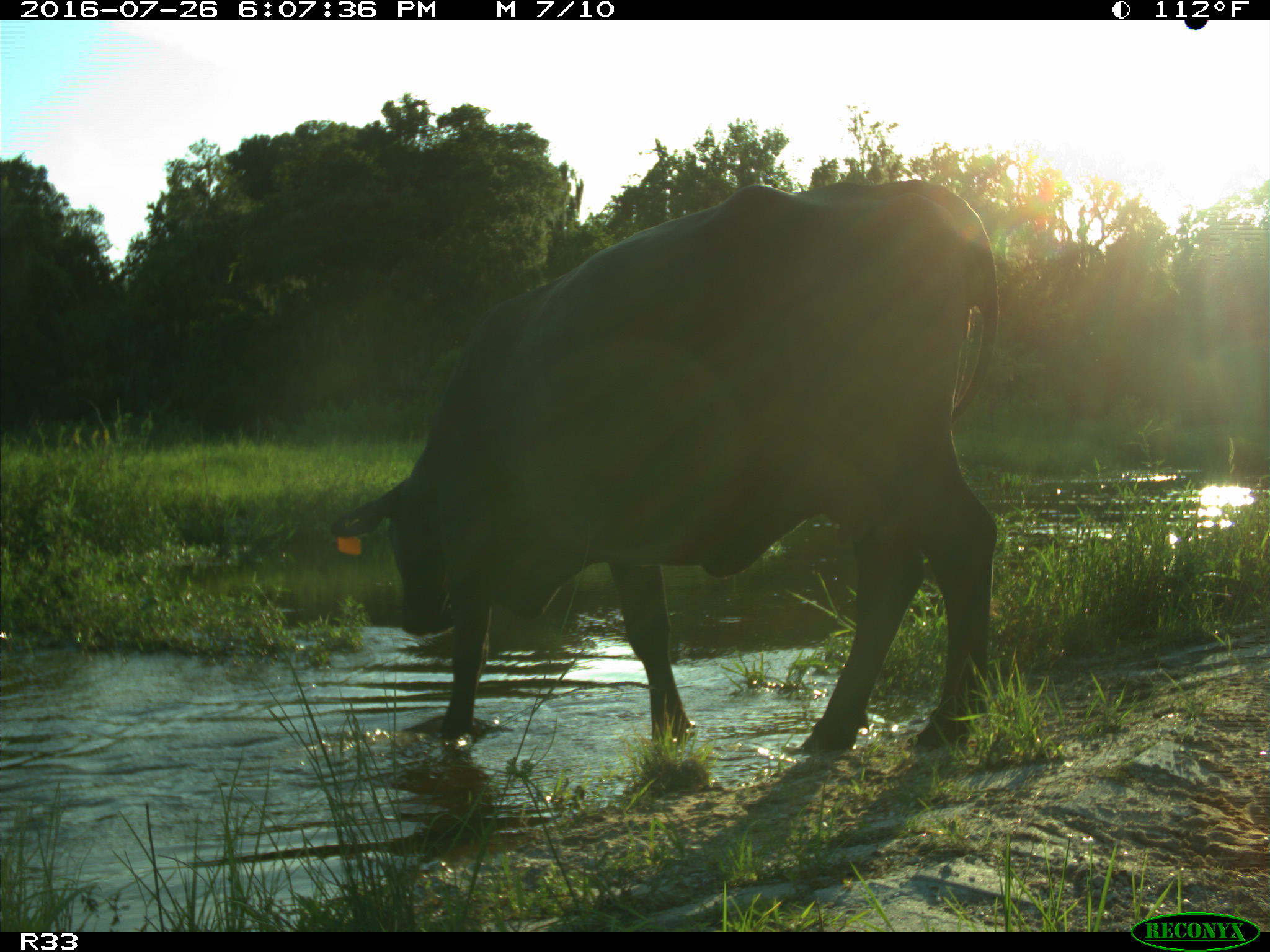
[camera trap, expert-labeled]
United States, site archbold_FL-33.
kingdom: Animalia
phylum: Chordata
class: Mammalia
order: Artiodactyla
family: Bovidae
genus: Bos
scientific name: Bos taurus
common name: domestic cow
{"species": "Bos taurus (domestic cow)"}